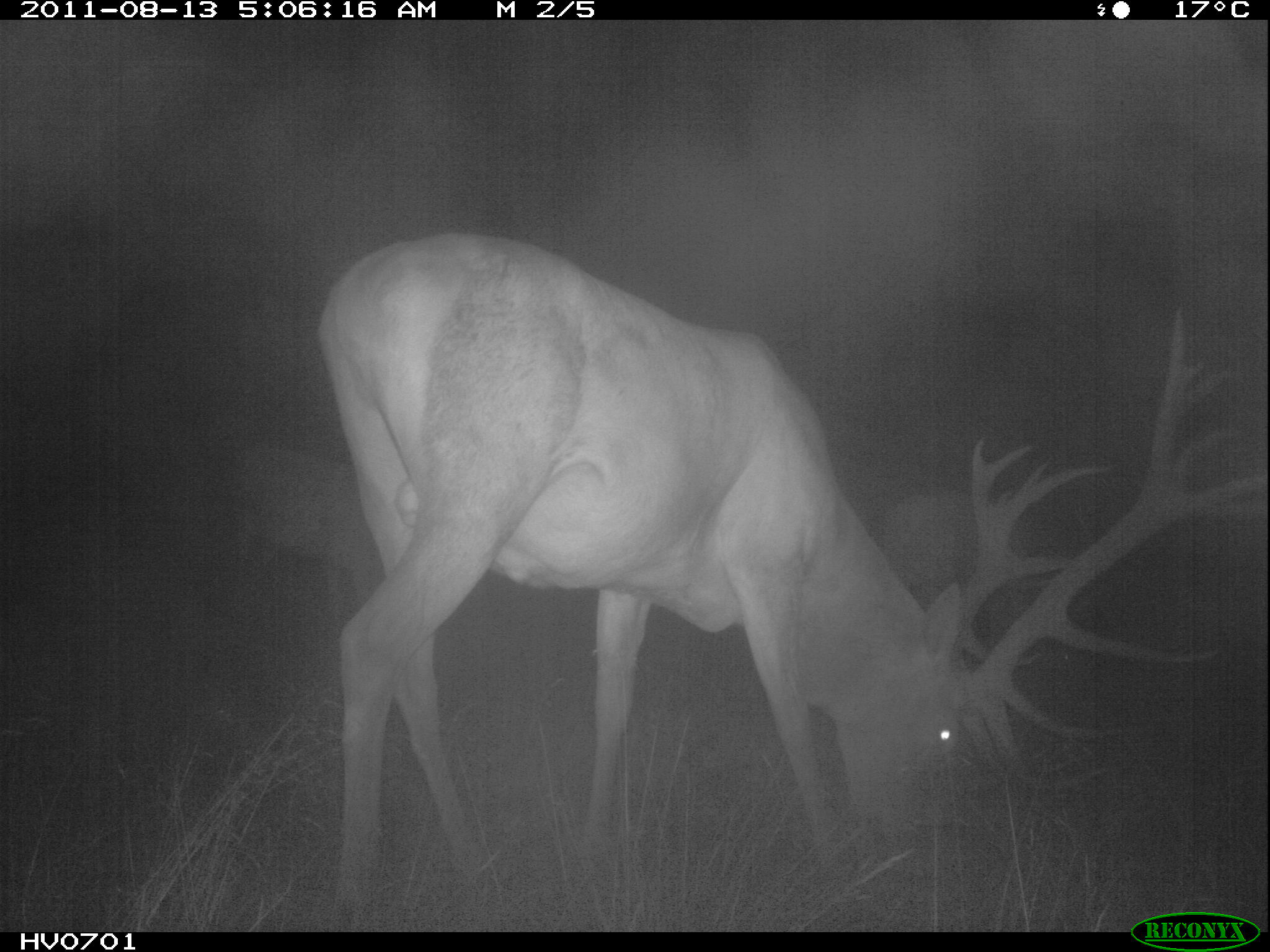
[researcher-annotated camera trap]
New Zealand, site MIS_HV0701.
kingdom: Animalia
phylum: Chordata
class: Mammalia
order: Artiodactyla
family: Cervidae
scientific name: Cervidae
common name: deer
Deer (Cervidae).